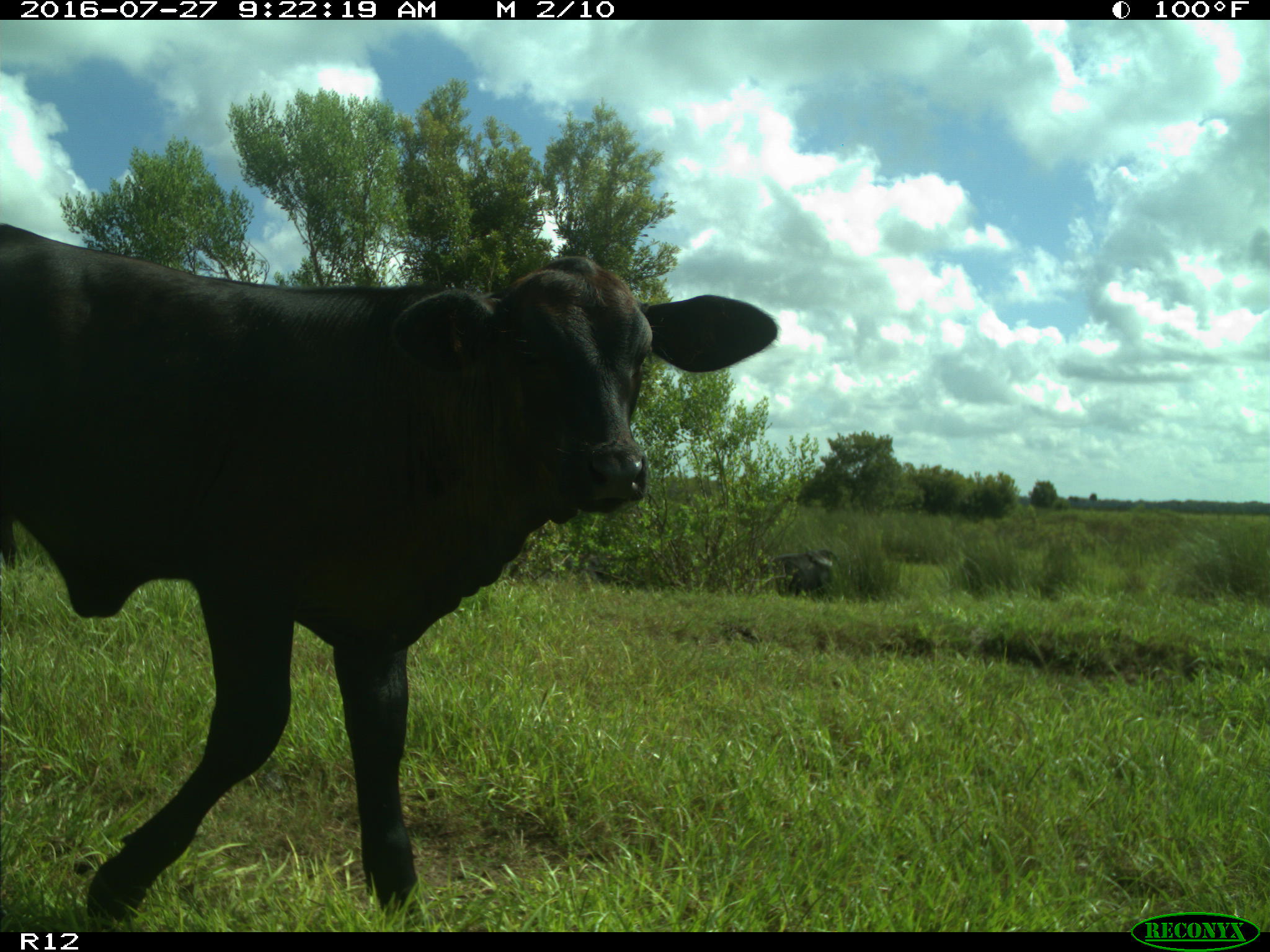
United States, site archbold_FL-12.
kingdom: Animalia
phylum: Chordata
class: Mammalia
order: Artiodactyla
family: Bovidae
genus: Bos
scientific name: Bos taurus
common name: domestic cow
Bos taurus (domestic cow).